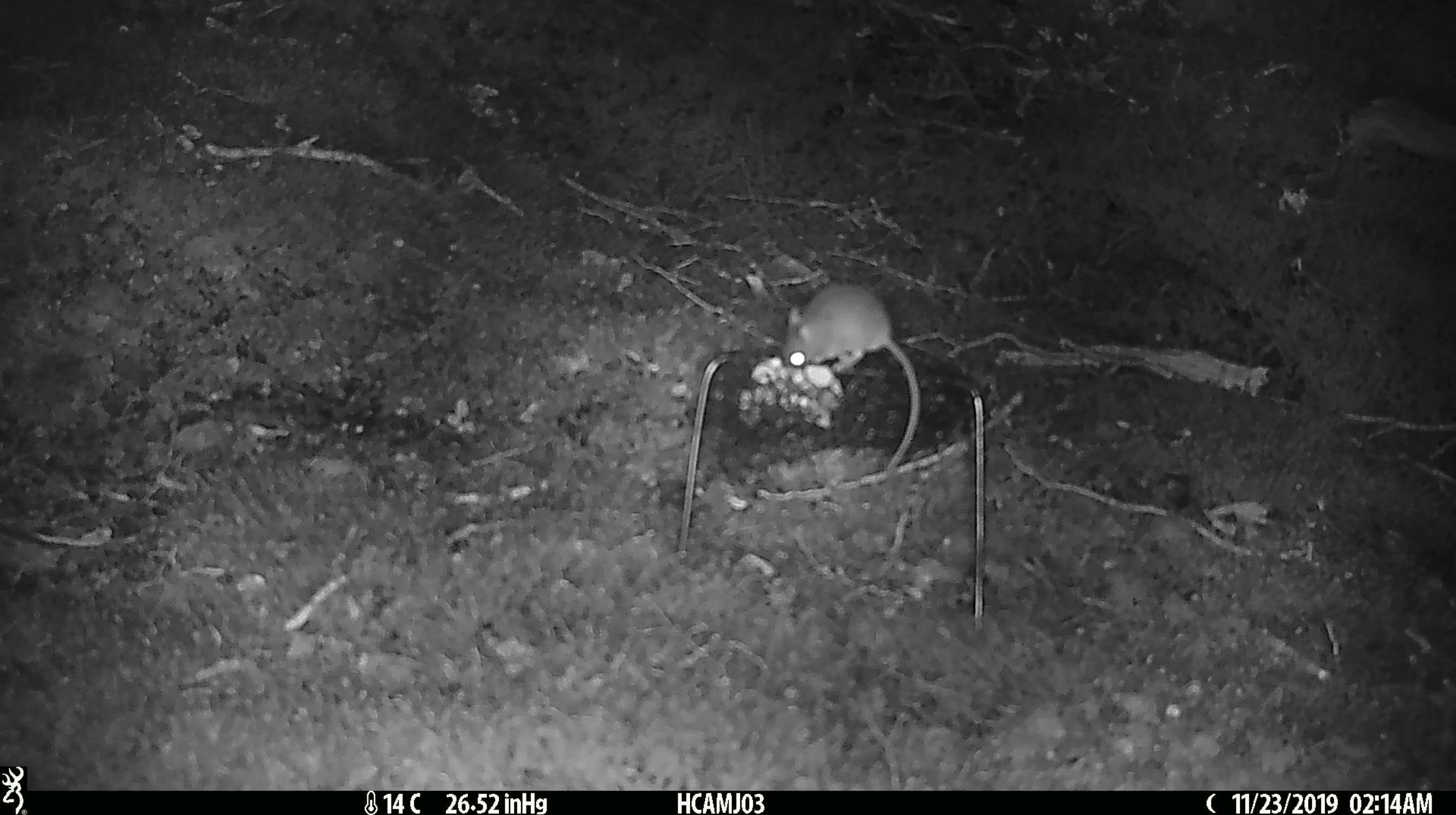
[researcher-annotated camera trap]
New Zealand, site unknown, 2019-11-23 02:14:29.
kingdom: Animalia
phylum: Chordata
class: Mammalia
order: Rodentia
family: Muridae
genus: Mus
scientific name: Mus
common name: mouse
Mouse (Mus).